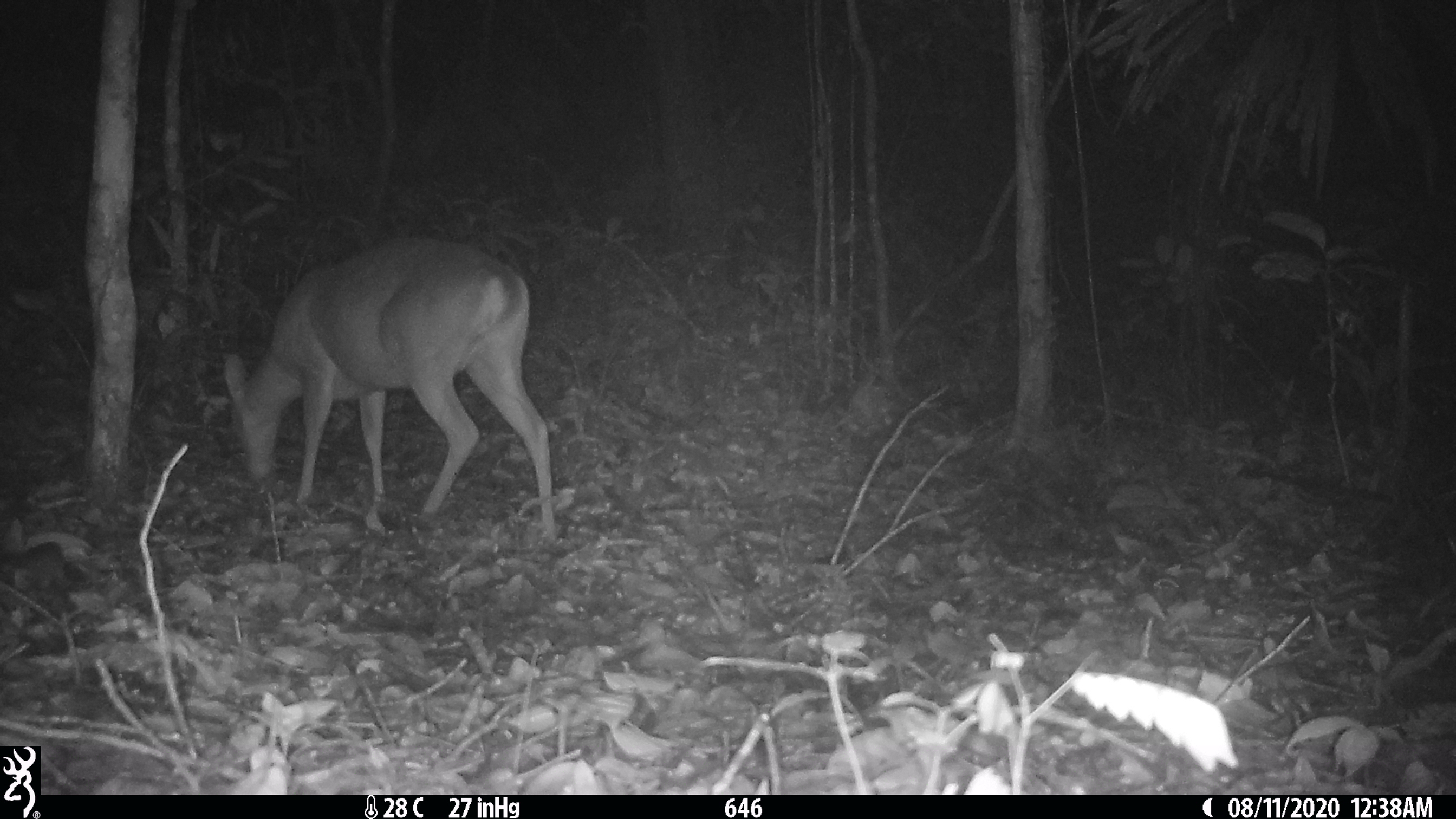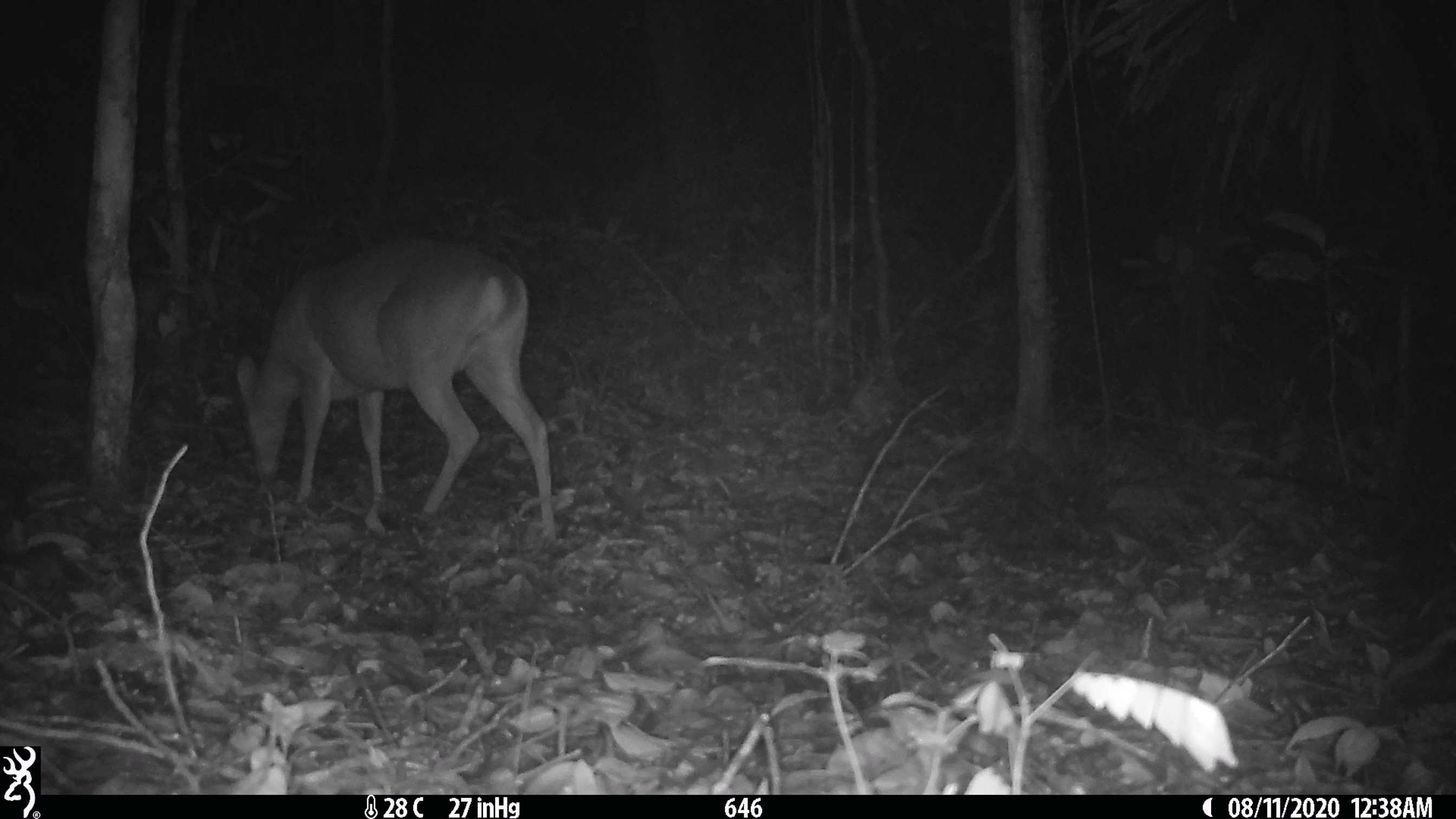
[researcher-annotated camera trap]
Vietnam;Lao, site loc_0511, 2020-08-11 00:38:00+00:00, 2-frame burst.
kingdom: Animalia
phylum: Chordata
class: Mammalia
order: Artiodactyla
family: Cervidae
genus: Muntiacus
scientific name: Muntiacus vuquangensis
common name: large-antlered muntjac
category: large antlered muntjac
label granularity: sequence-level